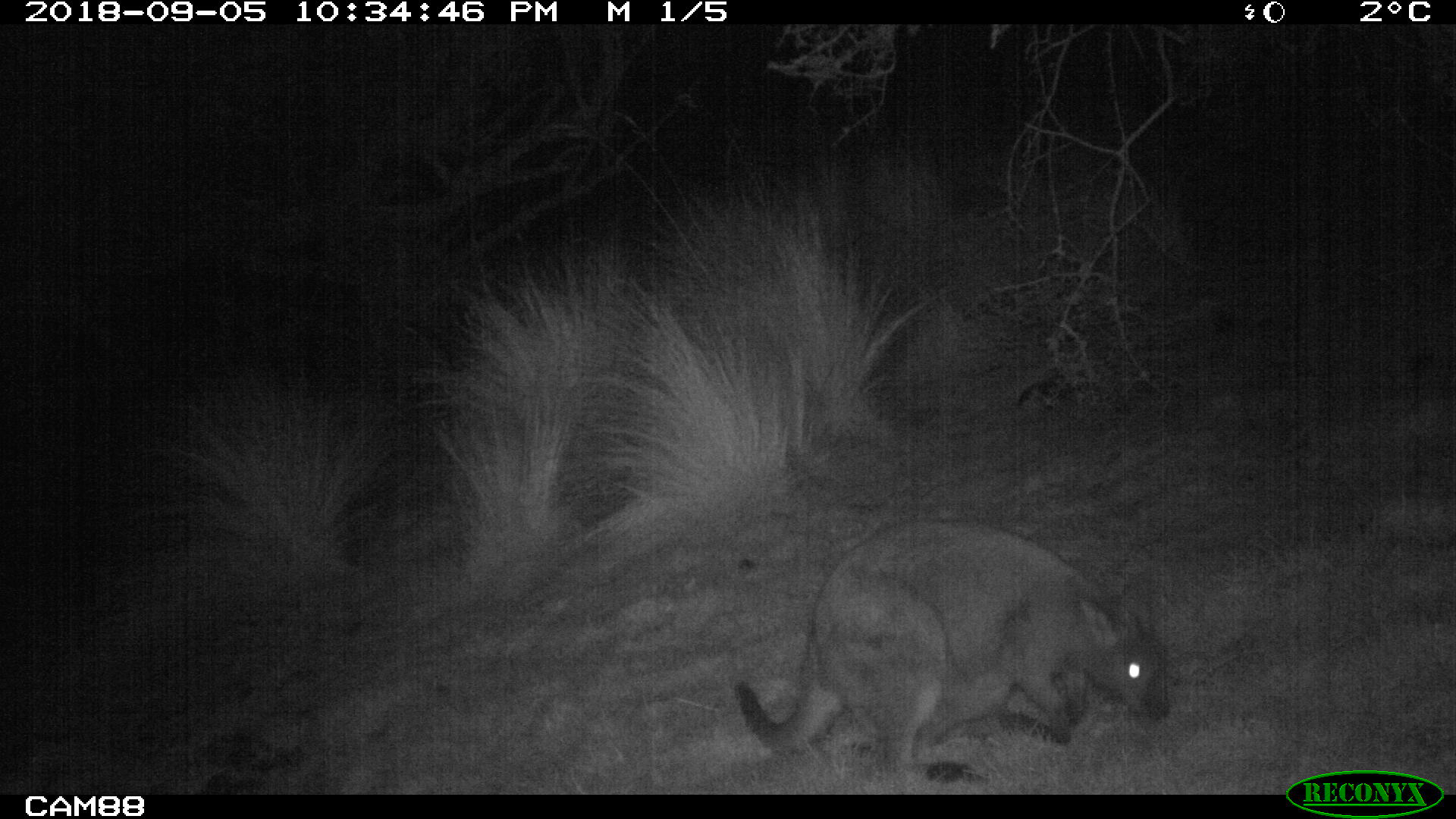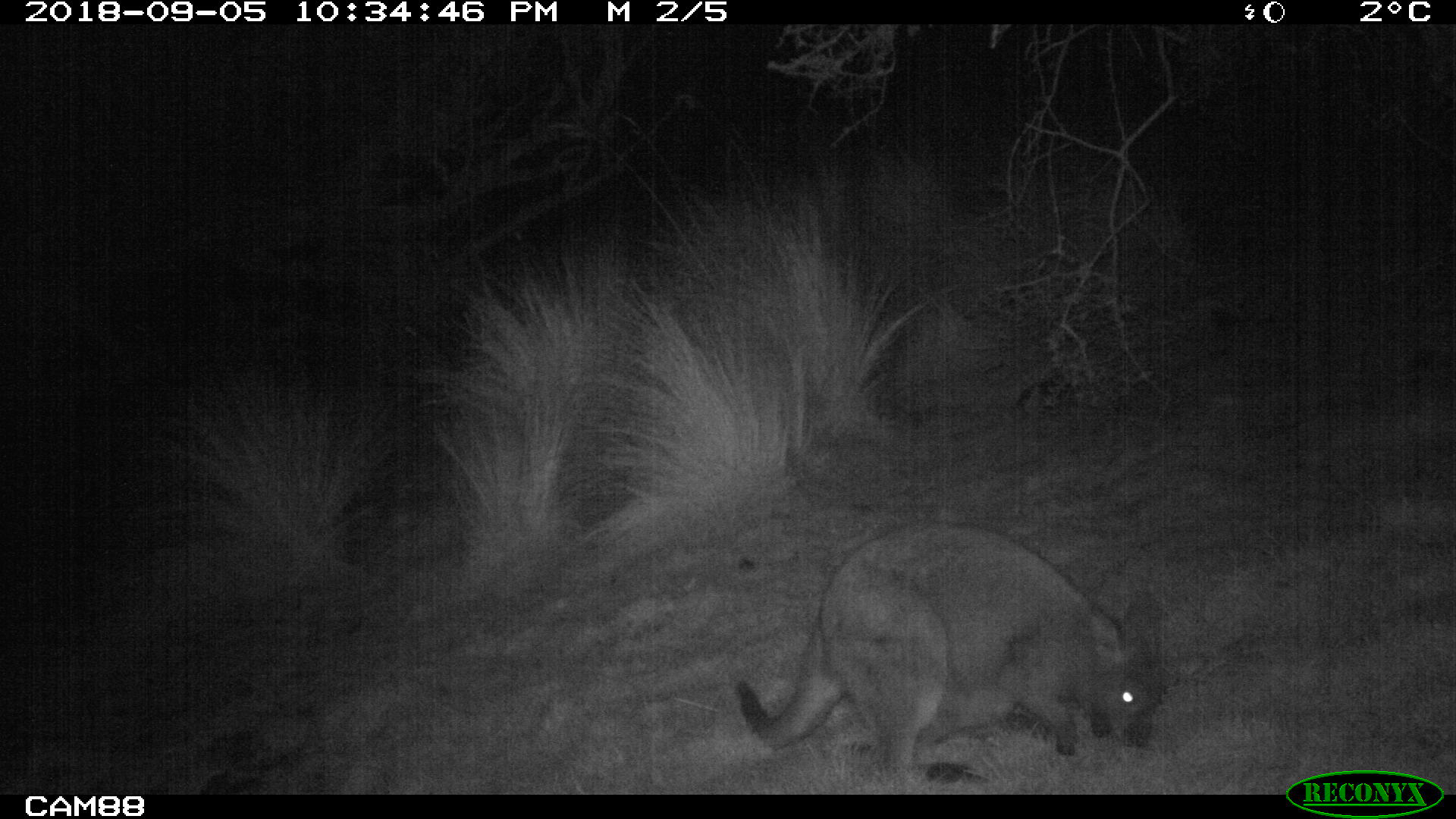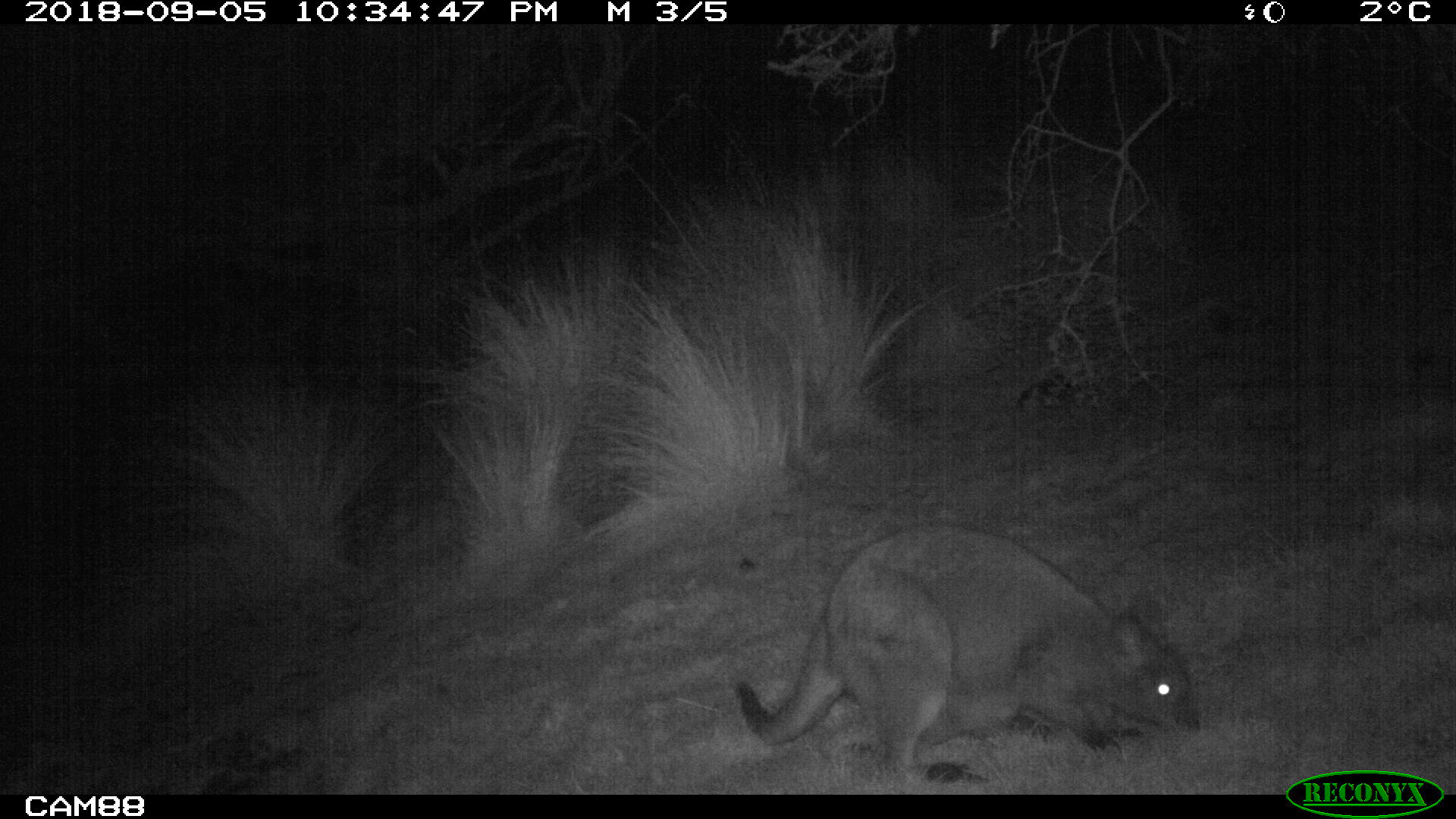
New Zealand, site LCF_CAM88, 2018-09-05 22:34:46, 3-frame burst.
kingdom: Animalia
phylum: Chordata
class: Mammalia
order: Diprotodontia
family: Macropodidae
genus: Notamacropus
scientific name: Notamacropus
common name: wallaby